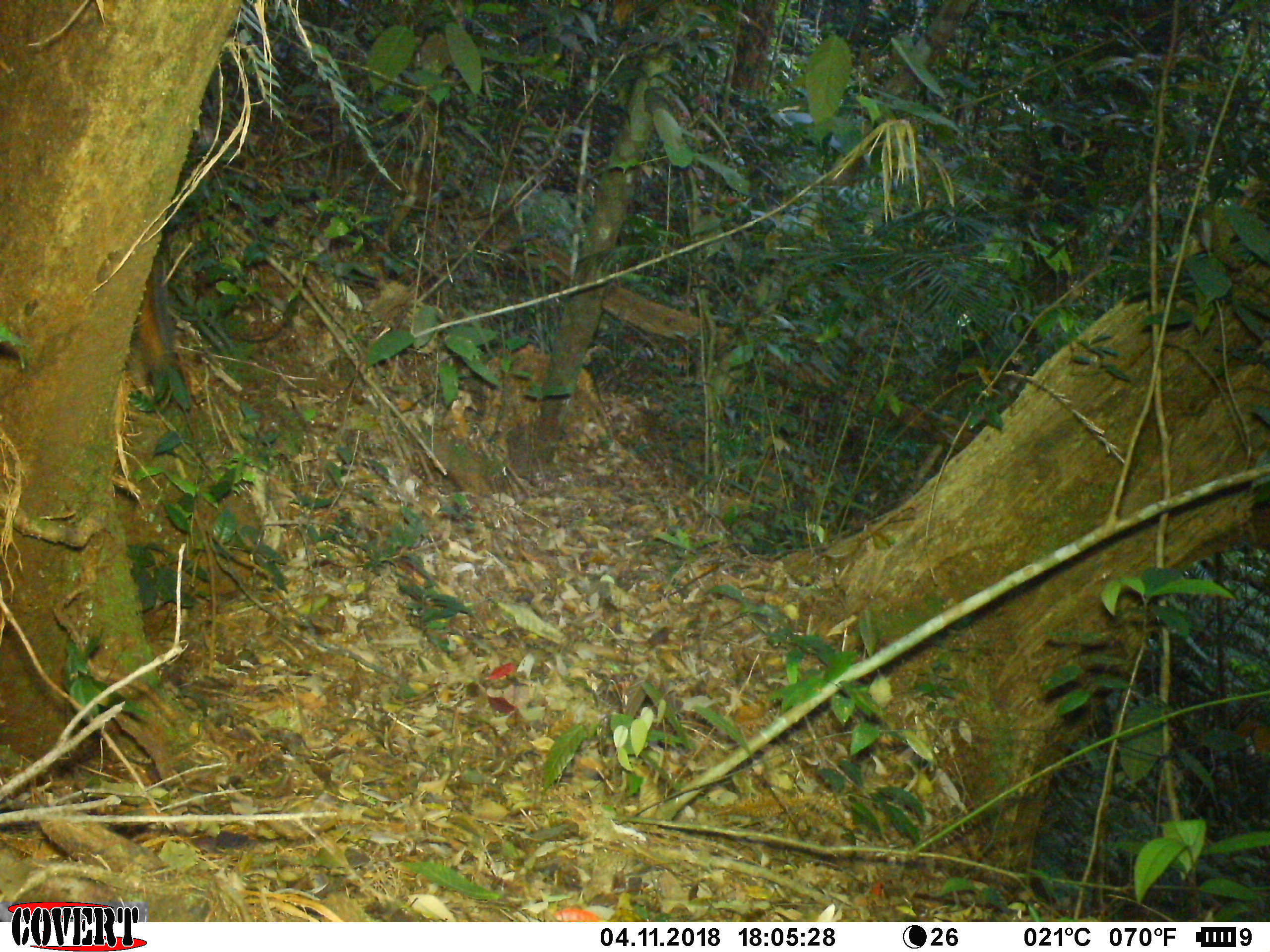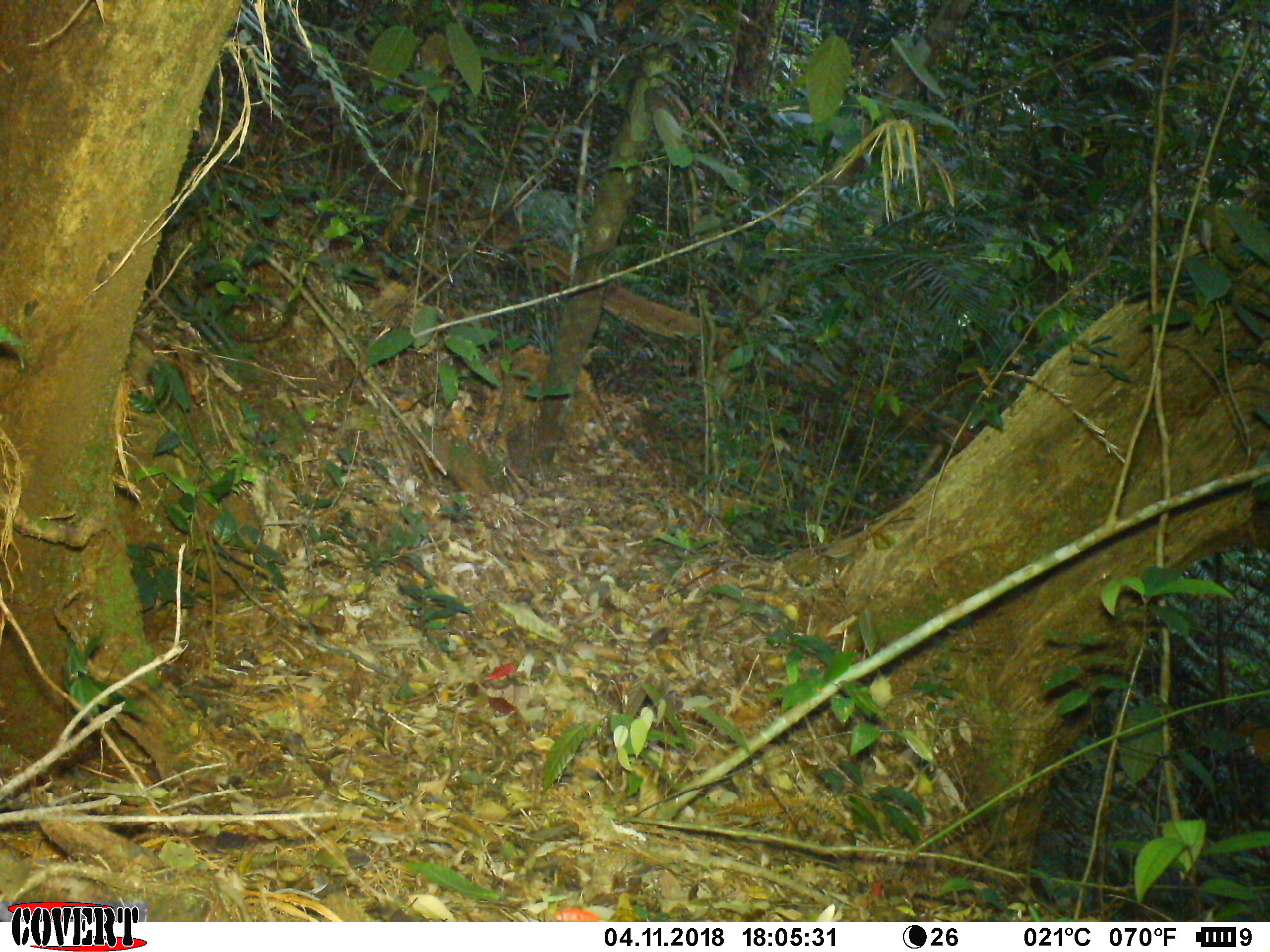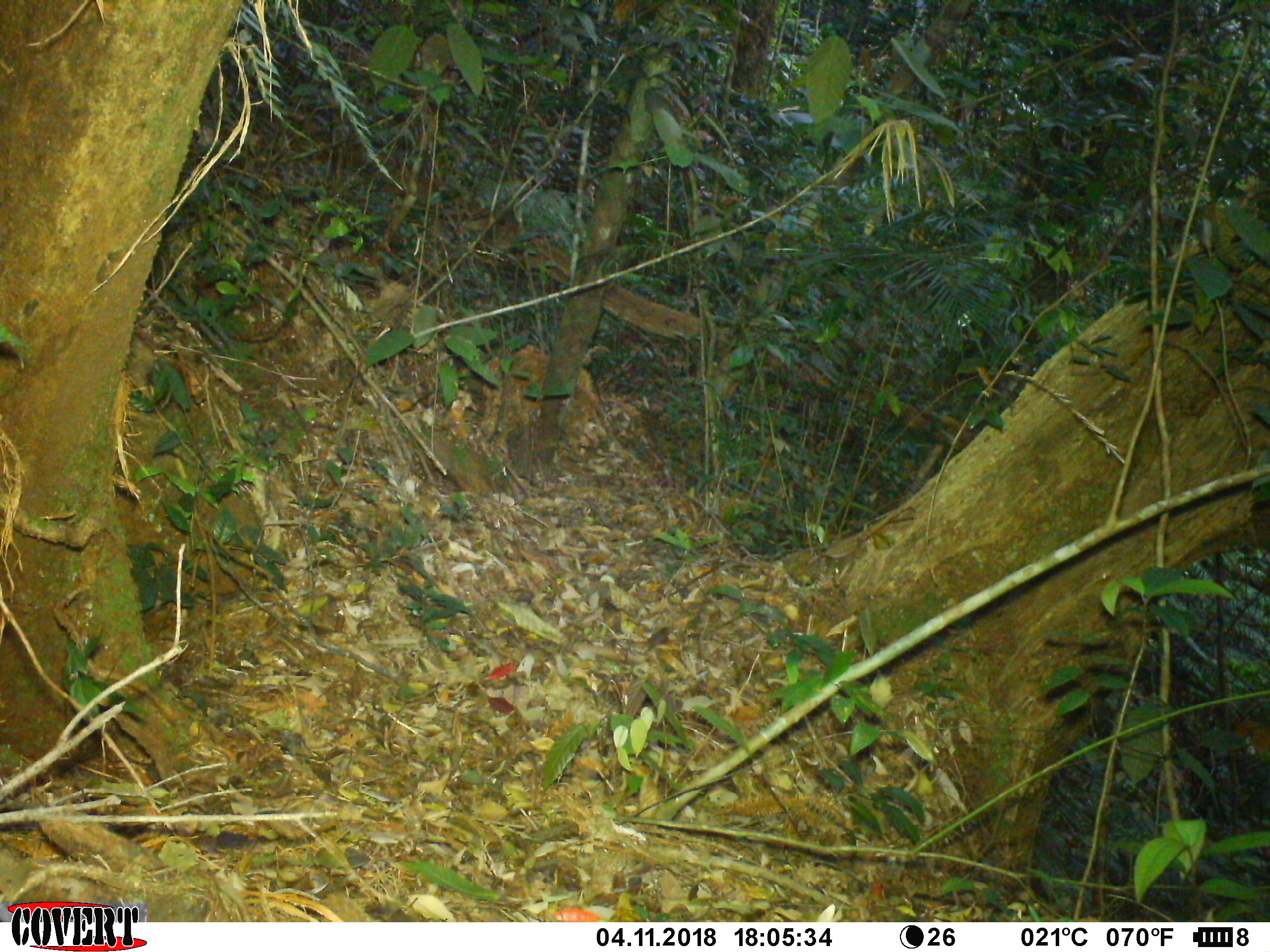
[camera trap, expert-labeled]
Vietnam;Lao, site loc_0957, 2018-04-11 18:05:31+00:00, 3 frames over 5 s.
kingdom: Animalia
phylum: Chordata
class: Mammalia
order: Rodentia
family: Sciuridae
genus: Dremomys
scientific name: Dremomys rufigenis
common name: red-cheeked squirrel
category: red cheeked squirrel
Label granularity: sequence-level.